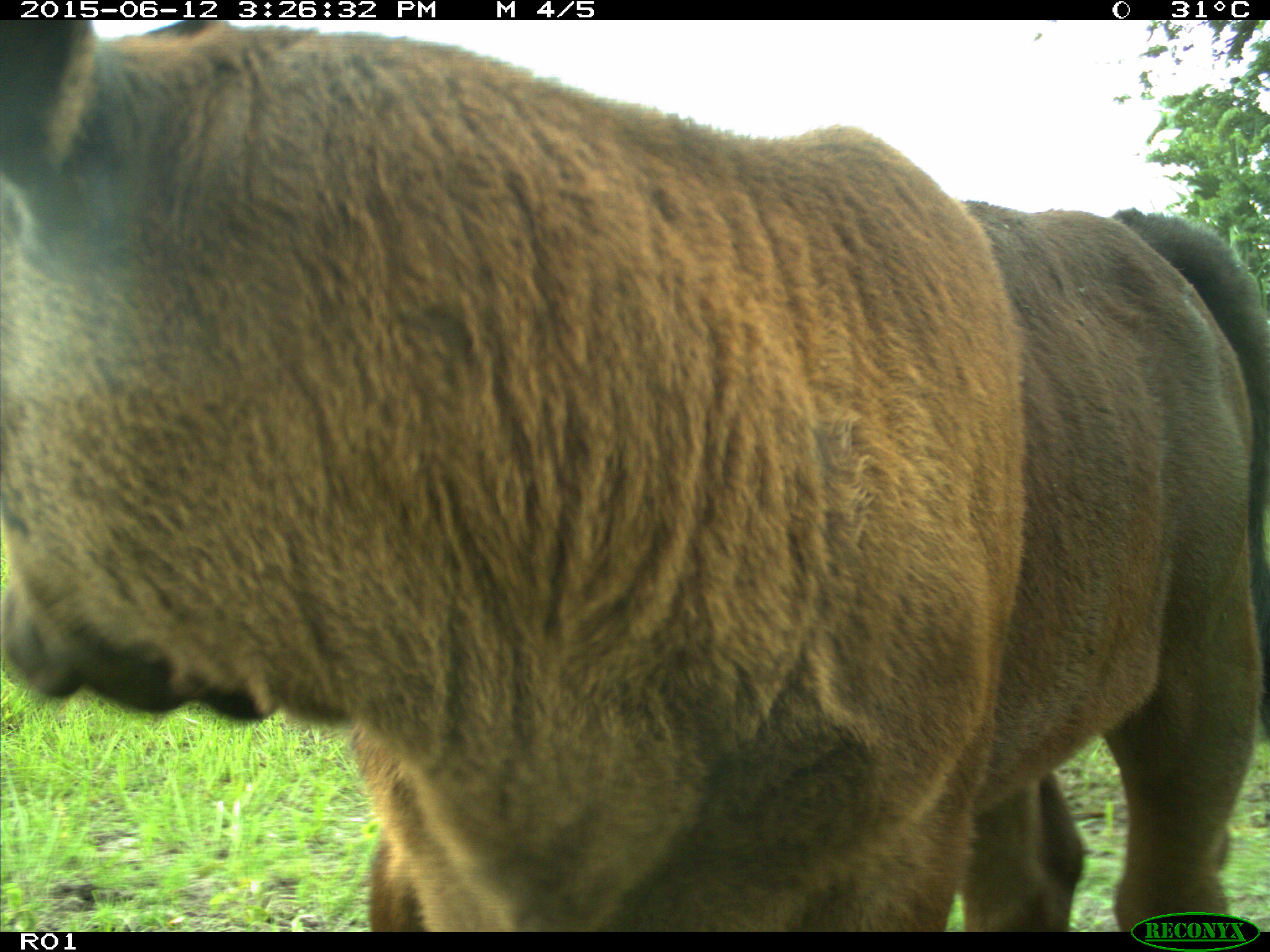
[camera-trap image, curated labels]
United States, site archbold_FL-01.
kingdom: Animalia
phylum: Chordata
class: Mammalia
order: Artiodactyla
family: Bovidae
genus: Bos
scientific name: Bos taurus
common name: domestic cow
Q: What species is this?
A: Bos taurus (domestic cow).